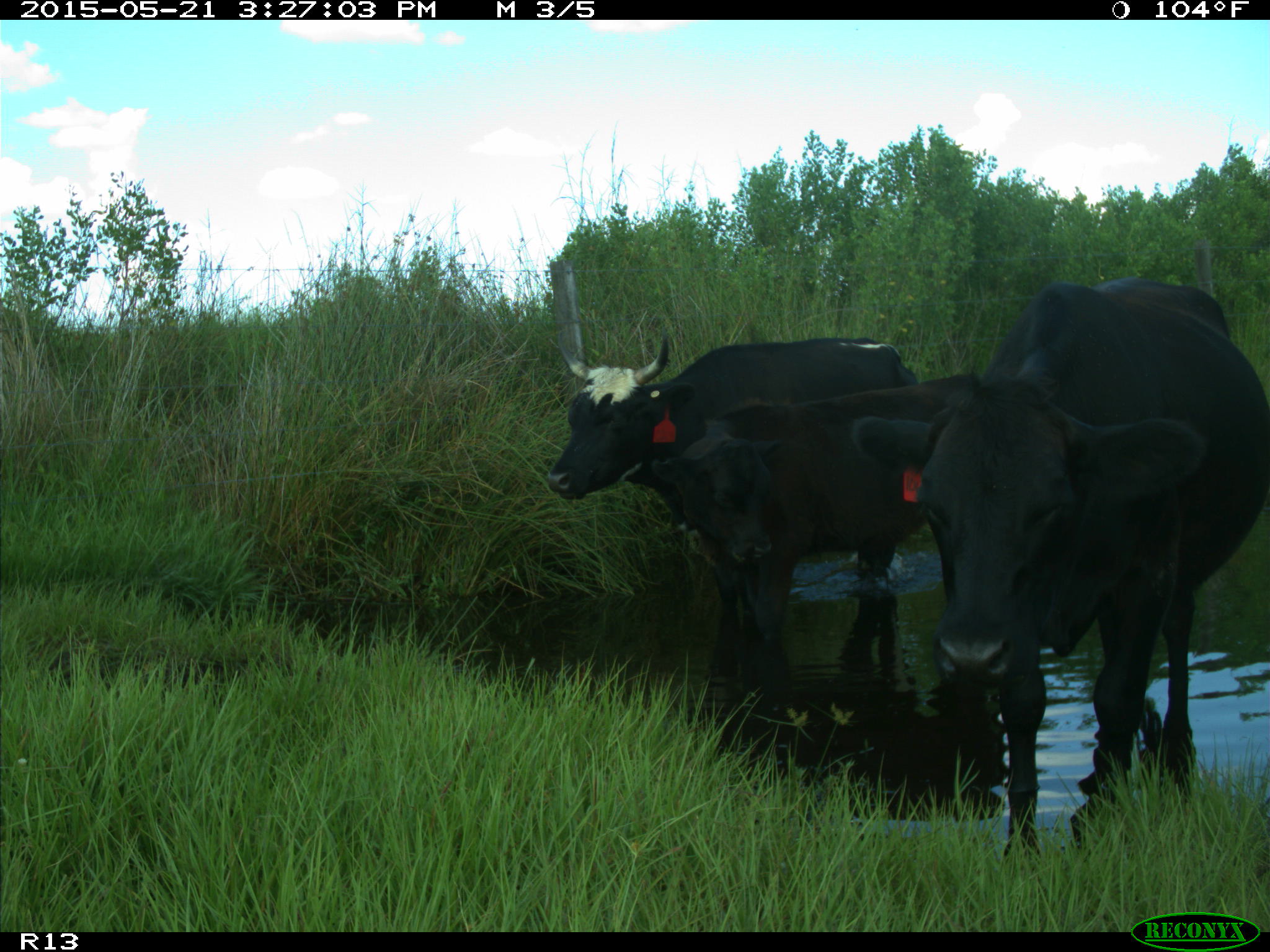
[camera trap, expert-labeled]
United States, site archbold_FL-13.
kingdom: Animalia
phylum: Chordata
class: Mammalia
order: Artiodactyla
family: Bovidae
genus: Bos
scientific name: Bos taurus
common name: domestic cow